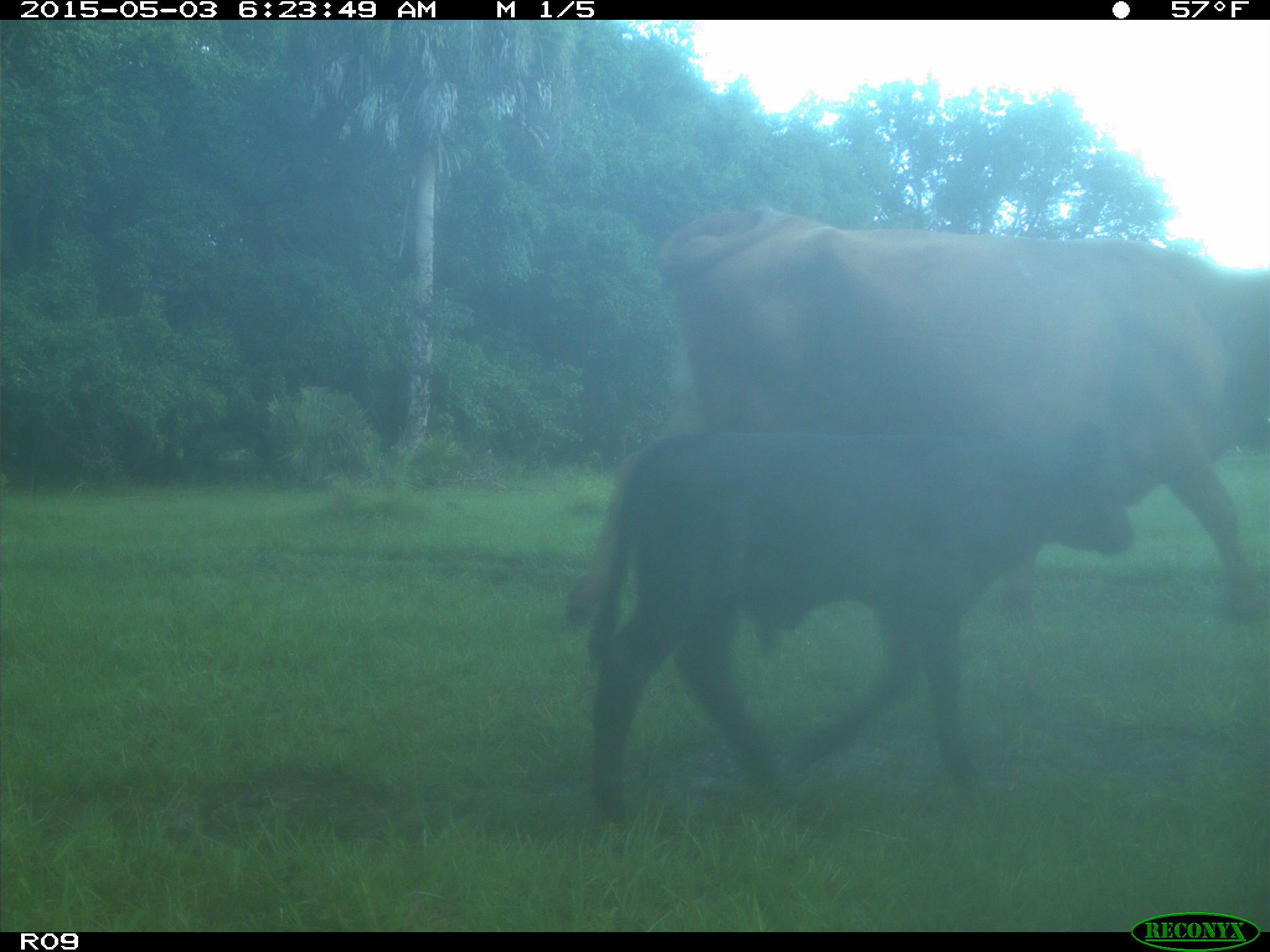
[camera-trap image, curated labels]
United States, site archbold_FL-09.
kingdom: Animalia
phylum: Chordata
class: Mammalia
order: Artiodactyla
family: Bovidae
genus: Bos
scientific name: Bos taurus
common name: domestic cow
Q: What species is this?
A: Bos taurus (domestic cow).